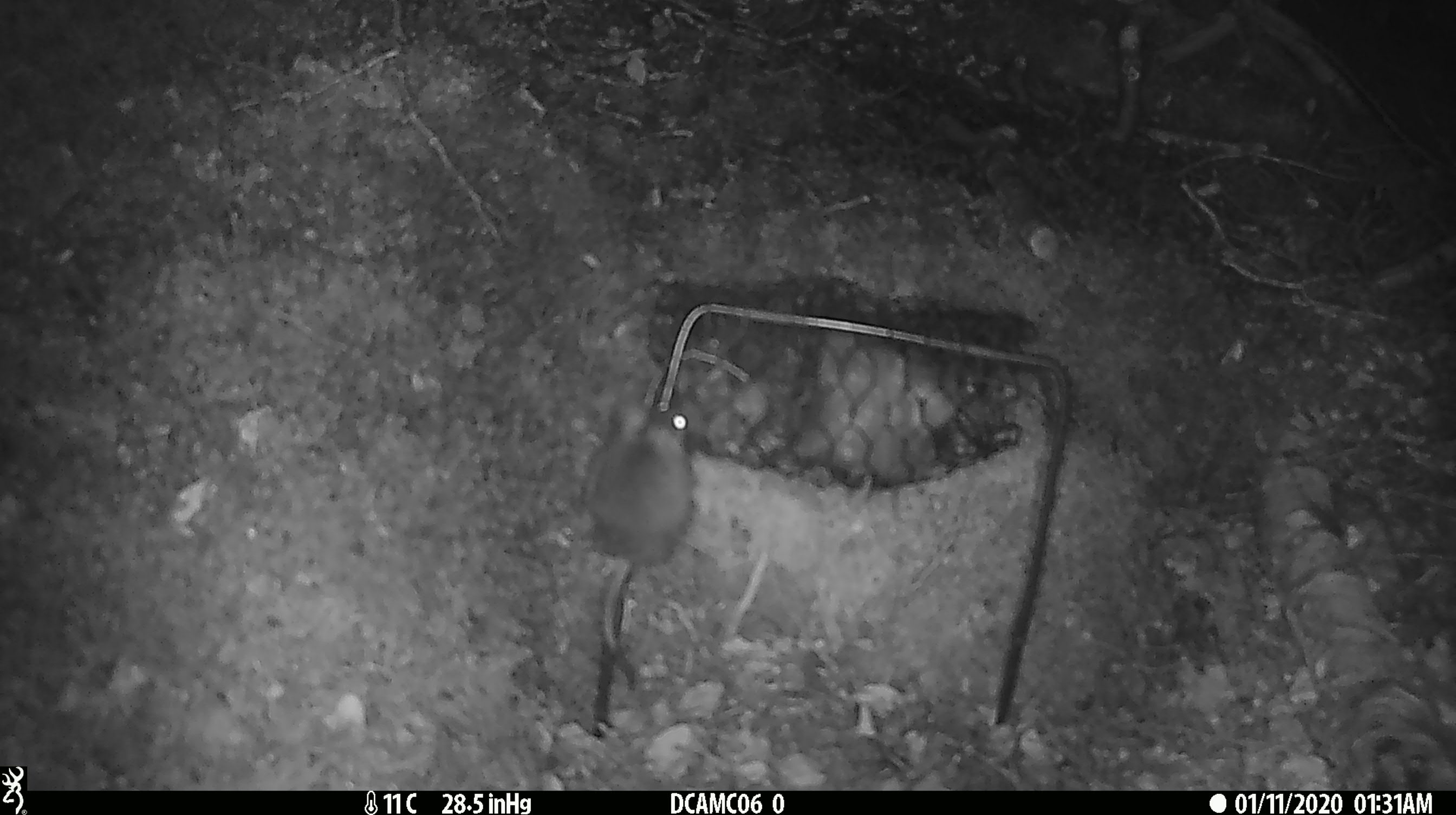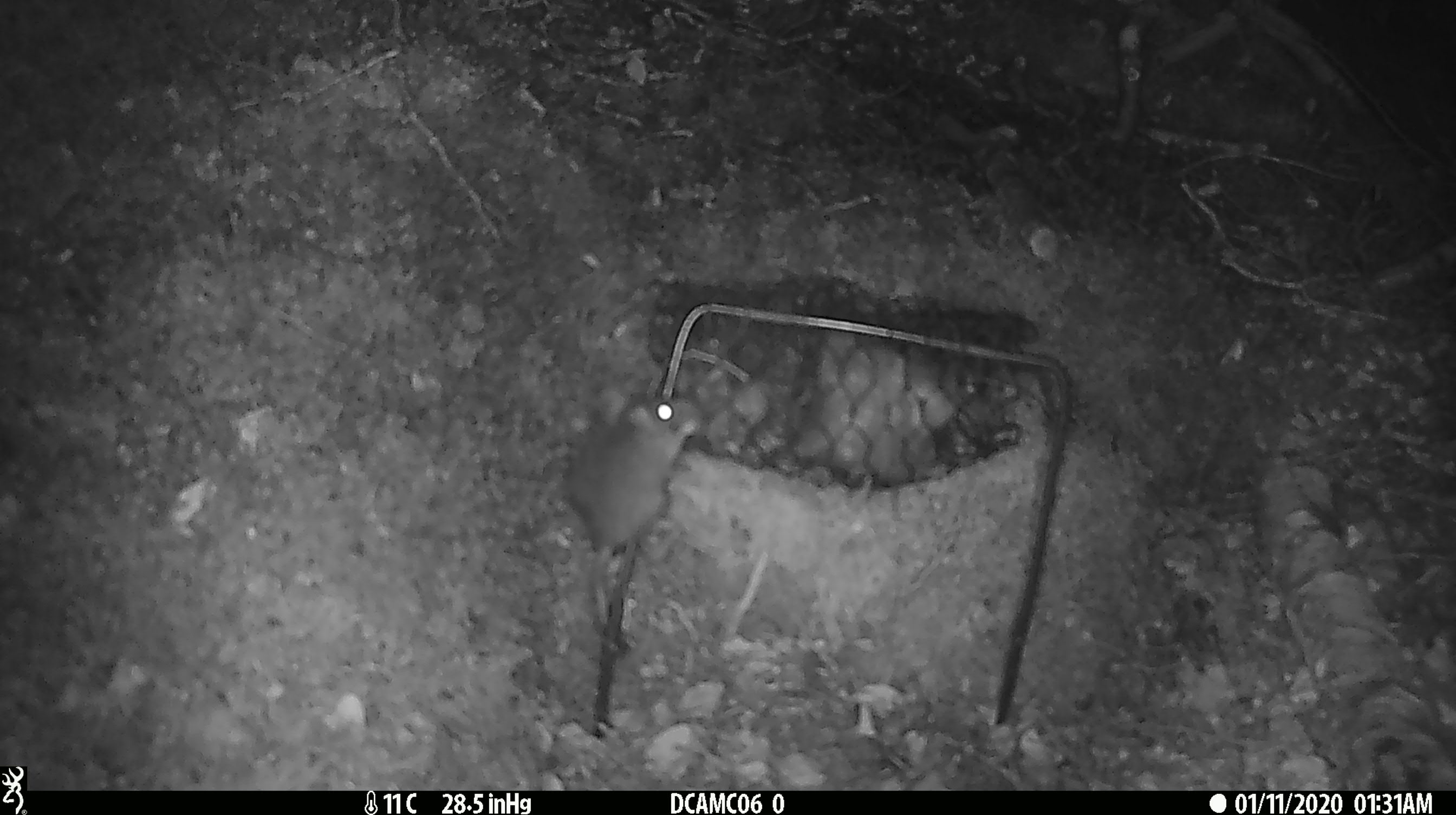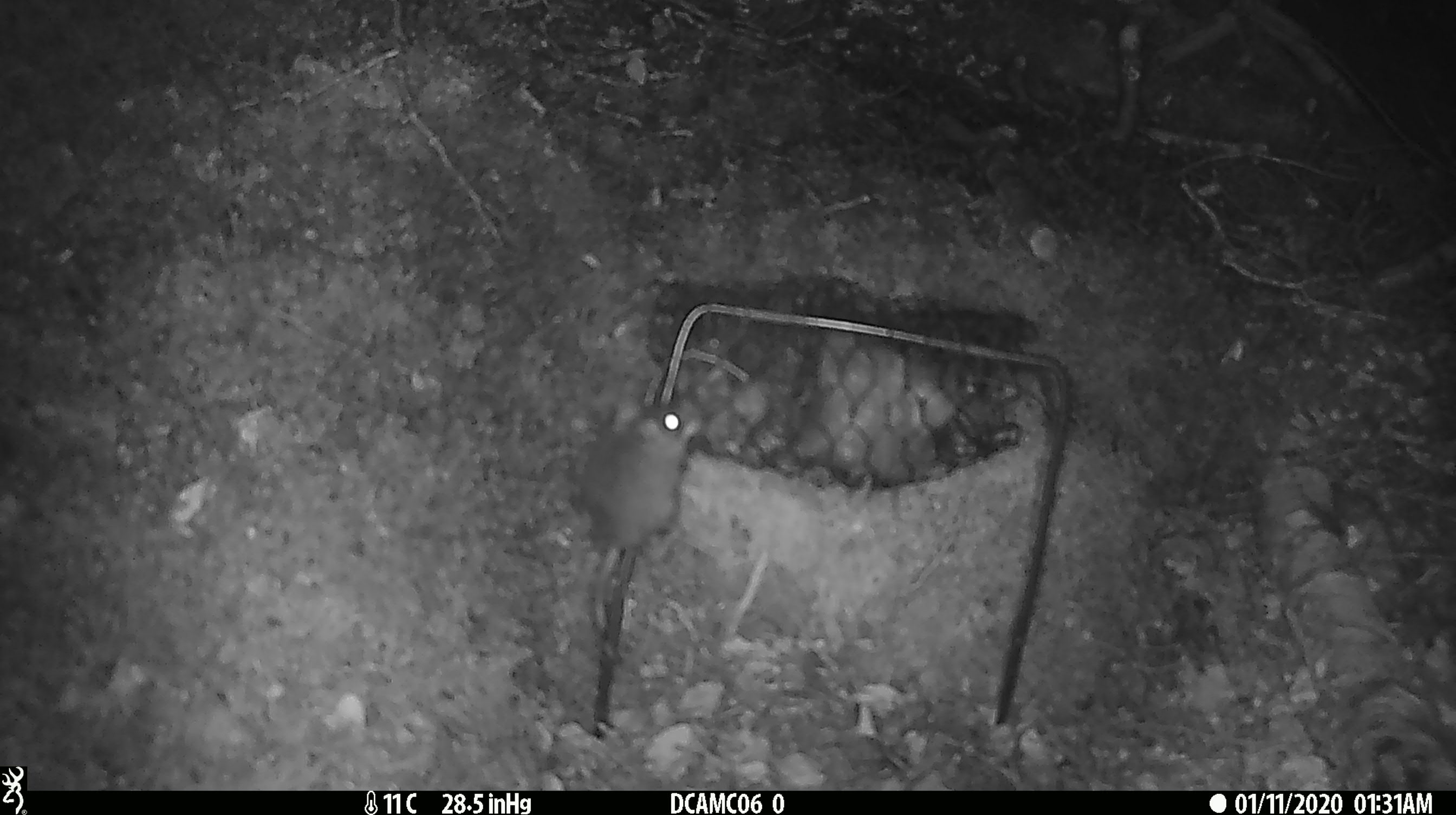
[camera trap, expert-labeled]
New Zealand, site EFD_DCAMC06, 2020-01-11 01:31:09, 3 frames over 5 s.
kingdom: Animalia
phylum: Chordata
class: Mammalia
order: Rodentia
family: Muridae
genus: Mus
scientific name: Mus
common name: mouse